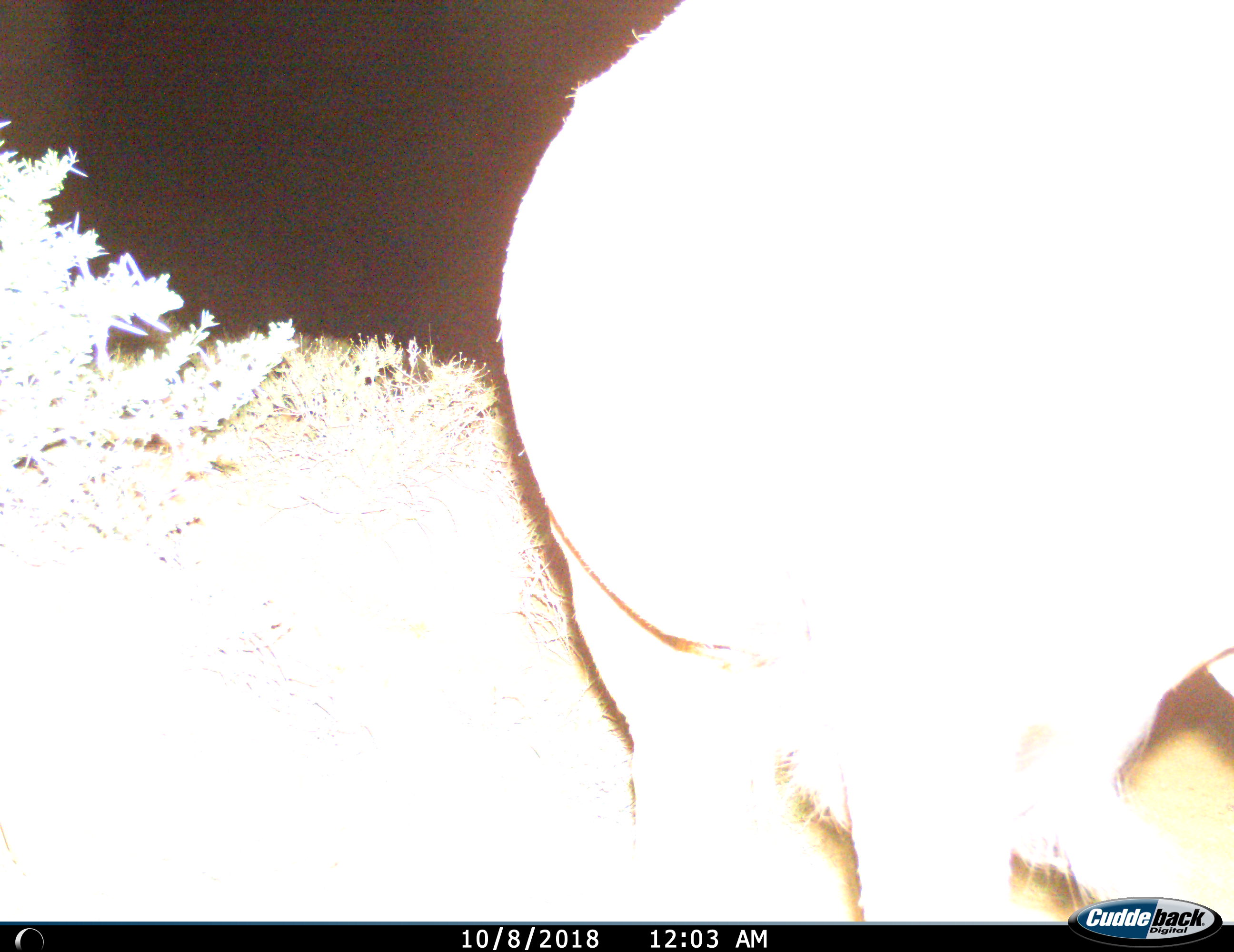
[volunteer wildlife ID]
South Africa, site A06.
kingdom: Animalia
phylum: Chordata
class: Mammalia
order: Artiodactyla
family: Bovidae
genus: Tragelaphus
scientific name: Tragelaphus strepsiceros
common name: greater kudu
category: kudu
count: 1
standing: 50%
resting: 0%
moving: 50%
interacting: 0%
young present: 0%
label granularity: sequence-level